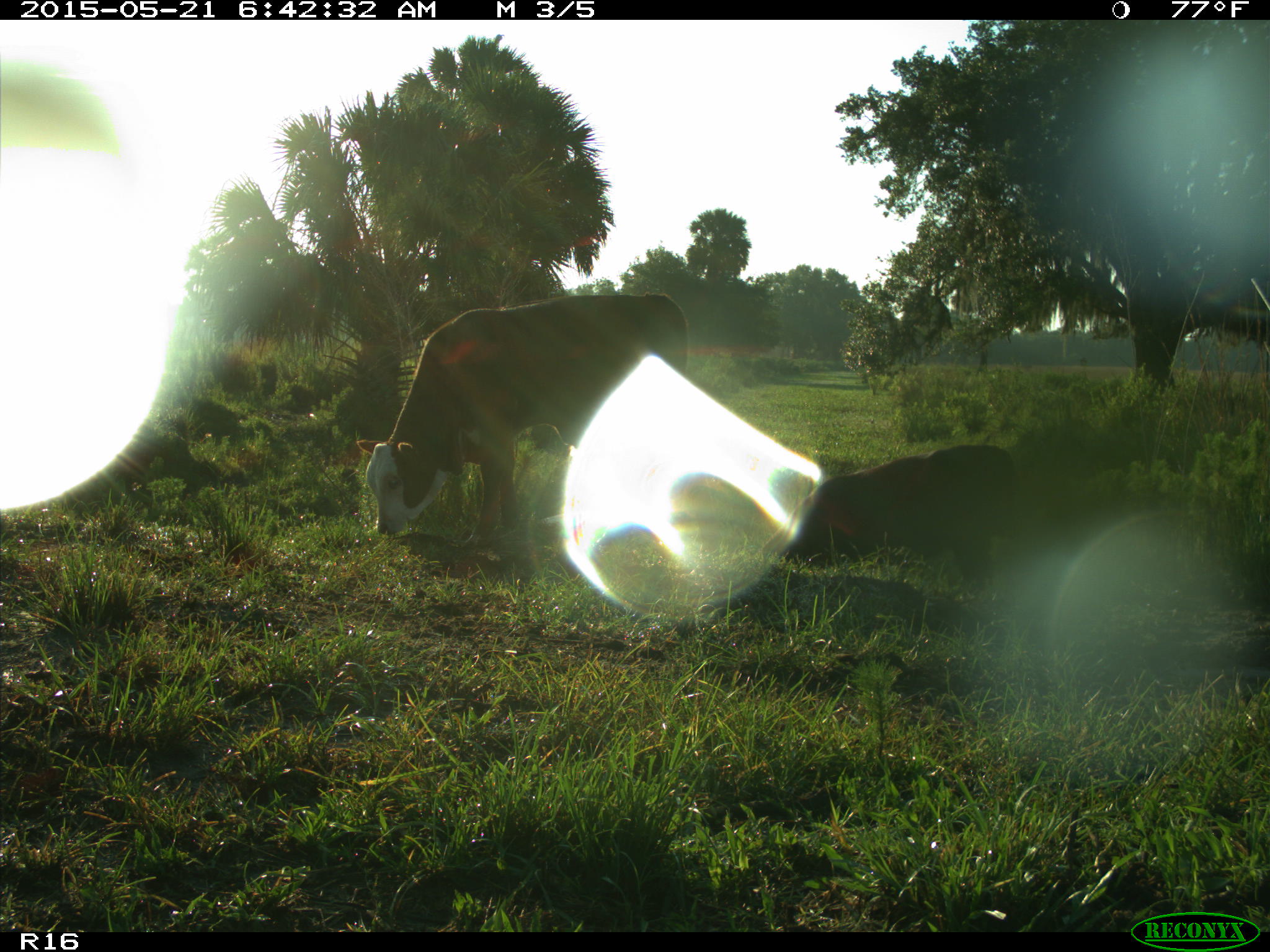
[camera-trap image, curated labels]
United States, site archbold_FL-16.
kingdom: Animalia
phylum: Chordata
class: Mammalia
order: Artiodactyla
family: Bovidae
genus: Bos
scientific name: Bos taurus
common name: domestic cow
Bos taurus (domestic cow).